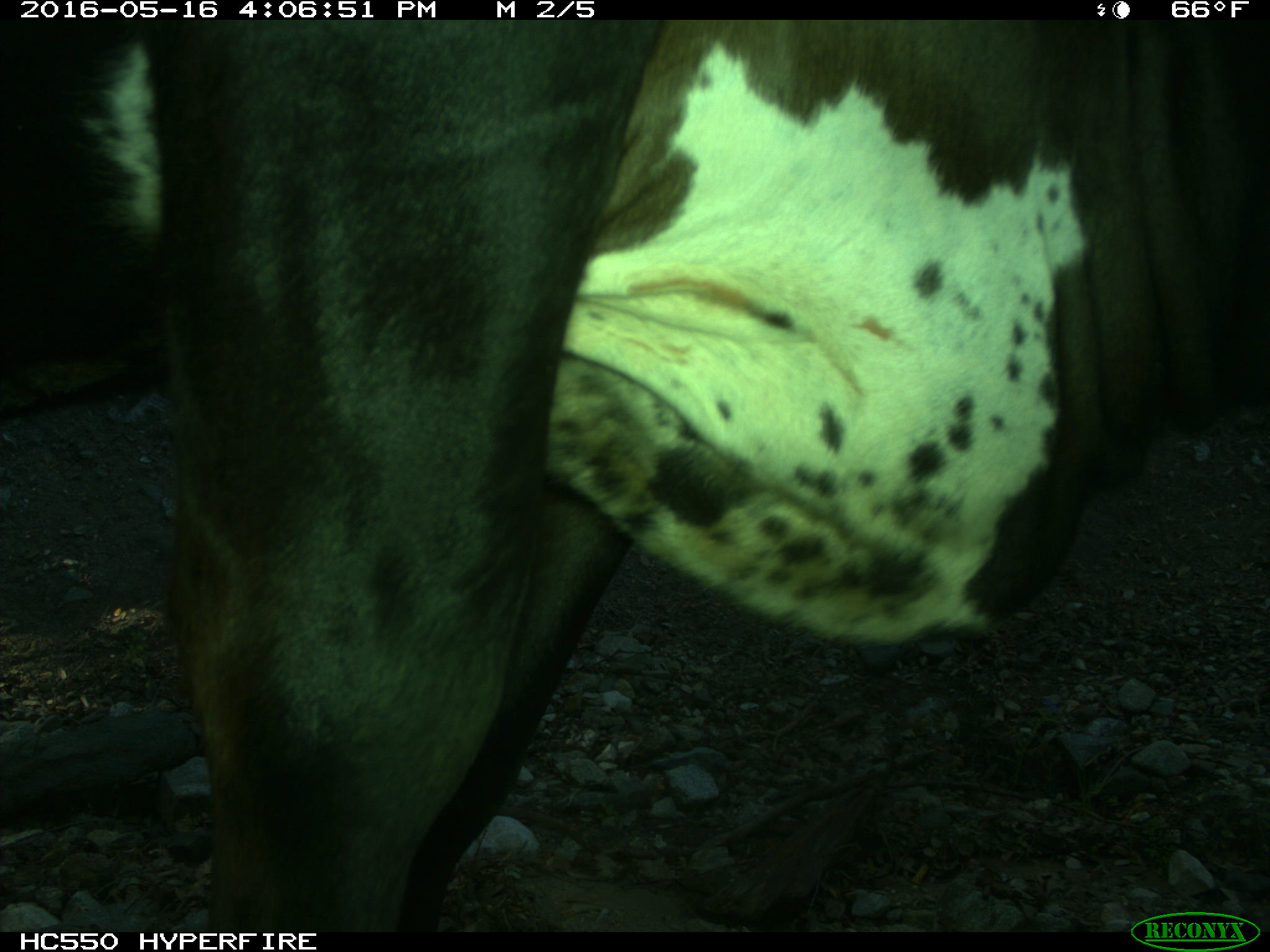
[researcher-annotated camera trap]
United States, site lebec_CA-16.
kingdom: Animalia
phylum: Chordata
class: Mammalia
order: Artiodactyla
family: Bovidae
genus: Bos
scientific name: Bos taurus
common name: domestic cow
Bos taurus (domestic cow).